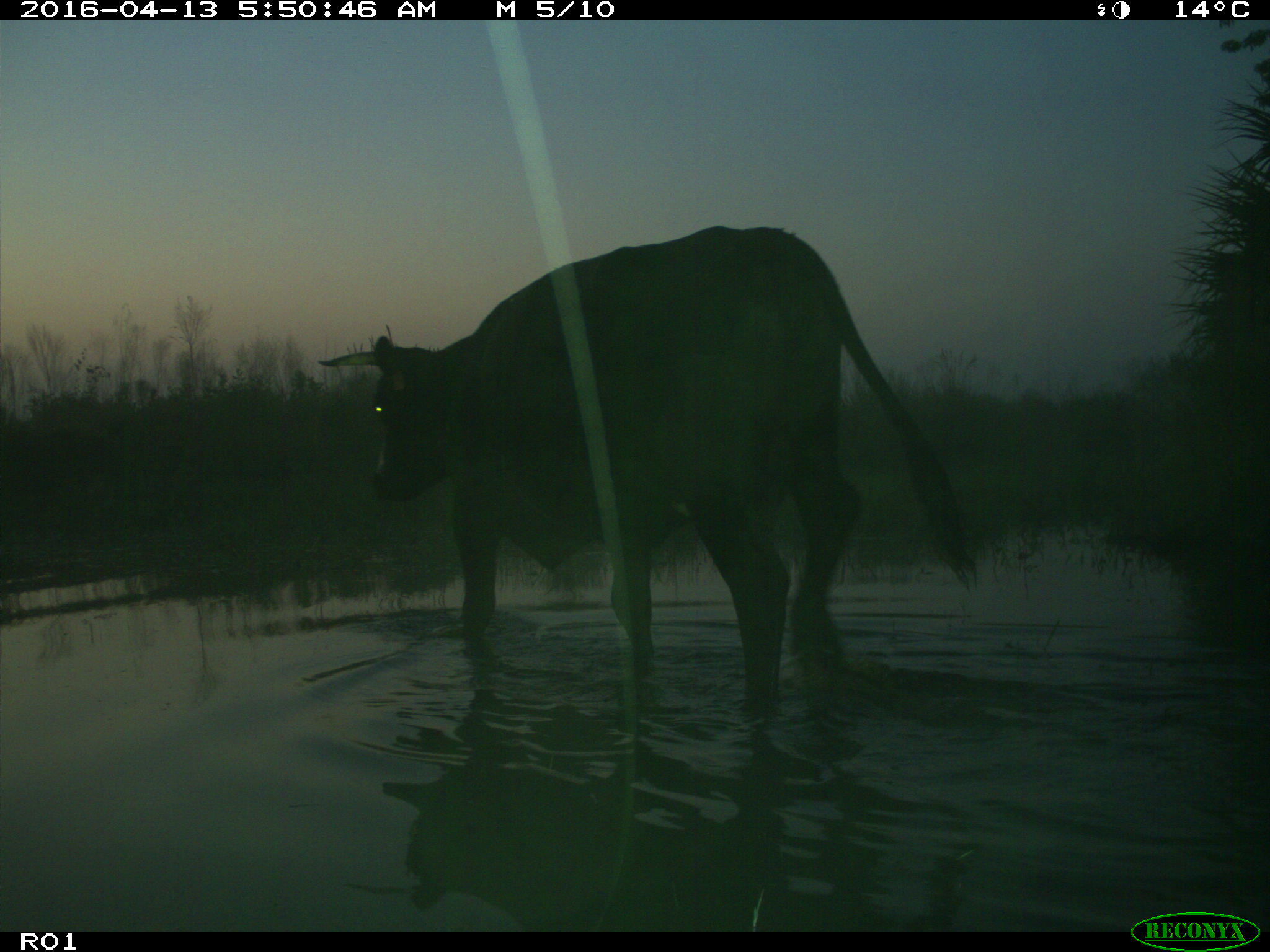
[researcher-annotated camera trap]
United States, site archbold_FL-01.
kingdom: Animalia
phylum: Chordata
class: Mammalia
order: Artiodactyla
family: Bovidae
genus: Bos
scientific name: Bos taurus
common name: domestic cow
Bos taurus (domestic cow).